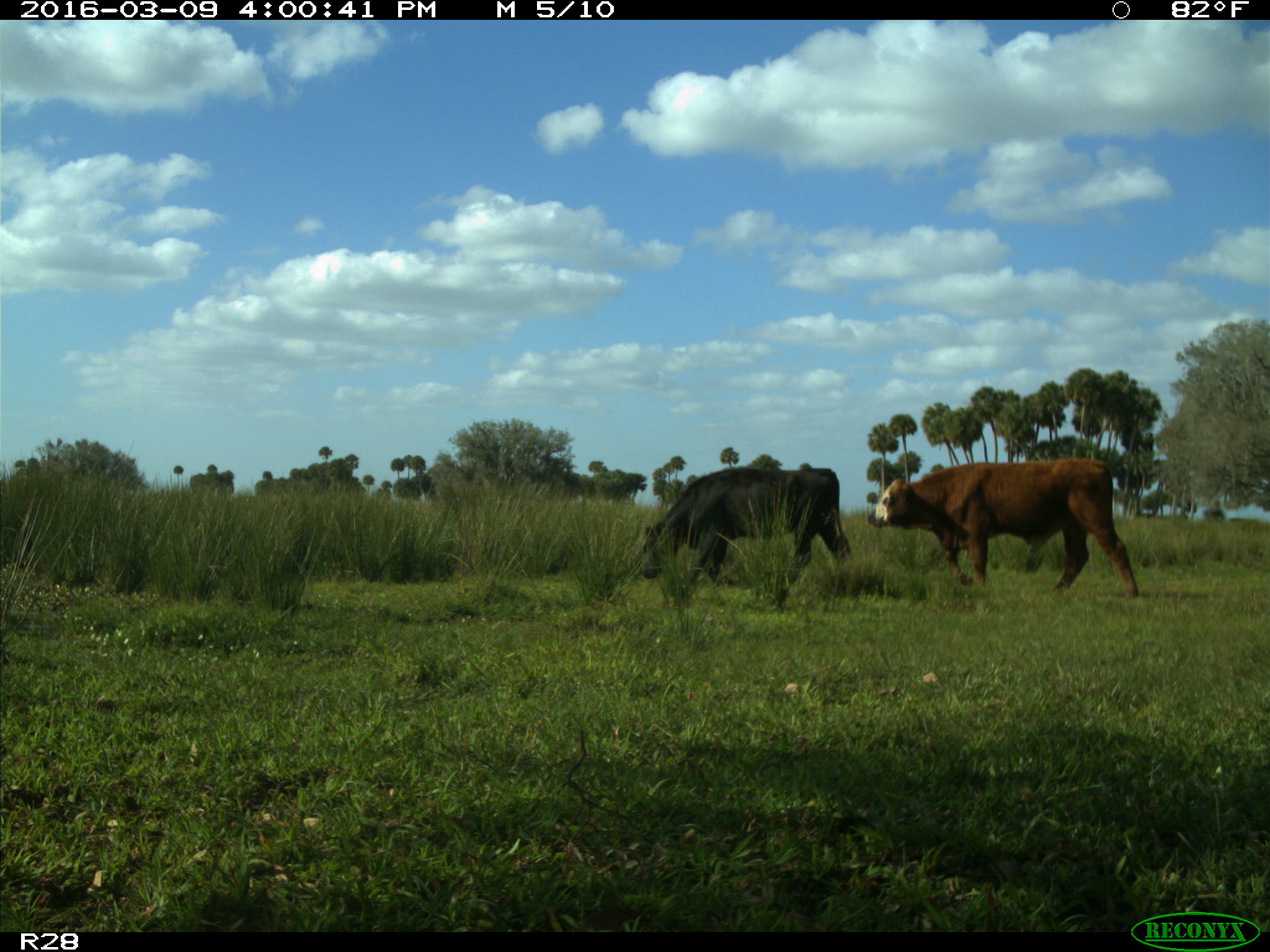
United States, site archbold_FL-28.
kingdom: Animalia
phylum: Chordata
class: Mammalia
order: Artiodactyla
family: Bovidae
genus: Bos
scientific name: Bos taurus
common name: domestic cow